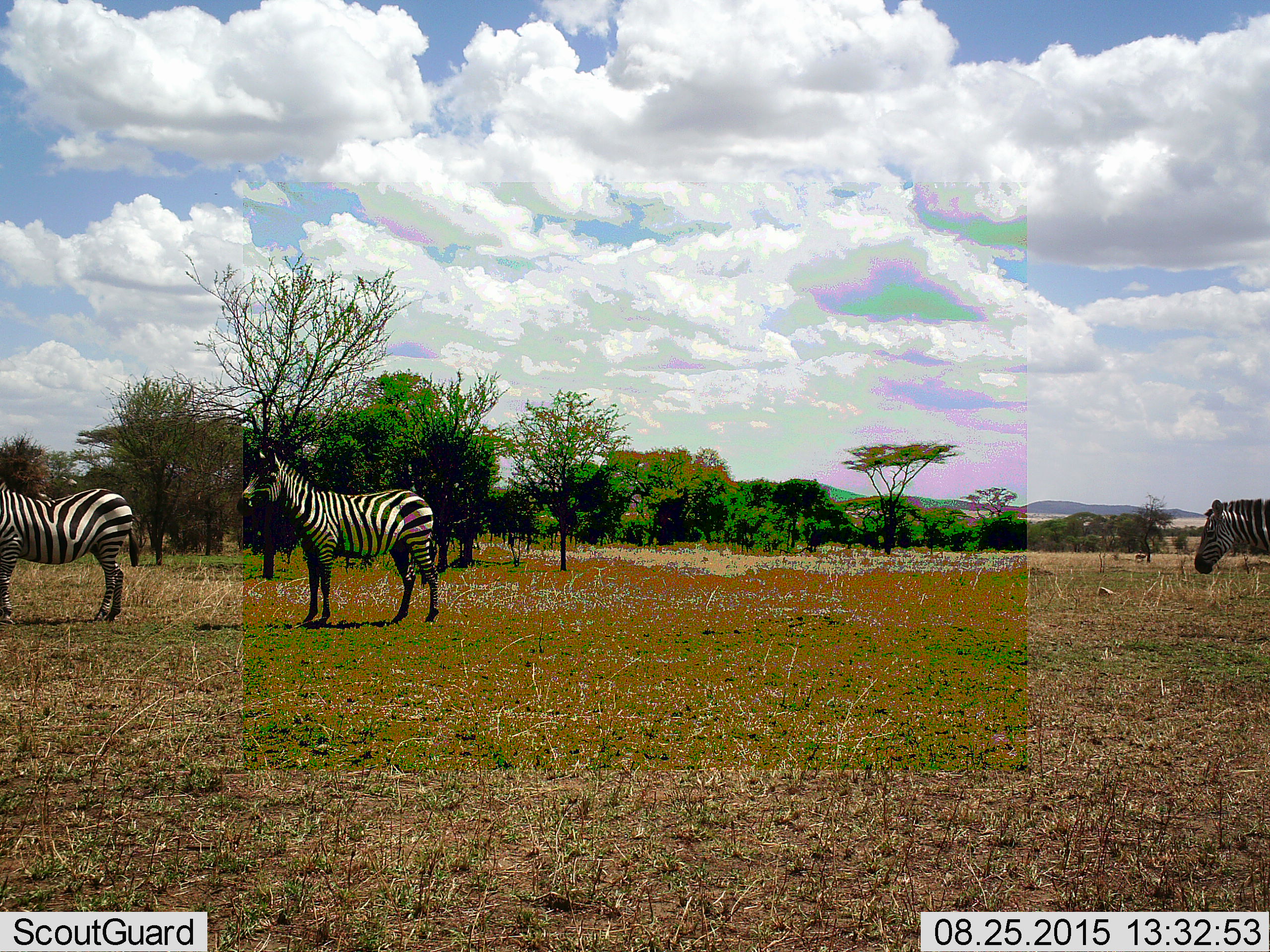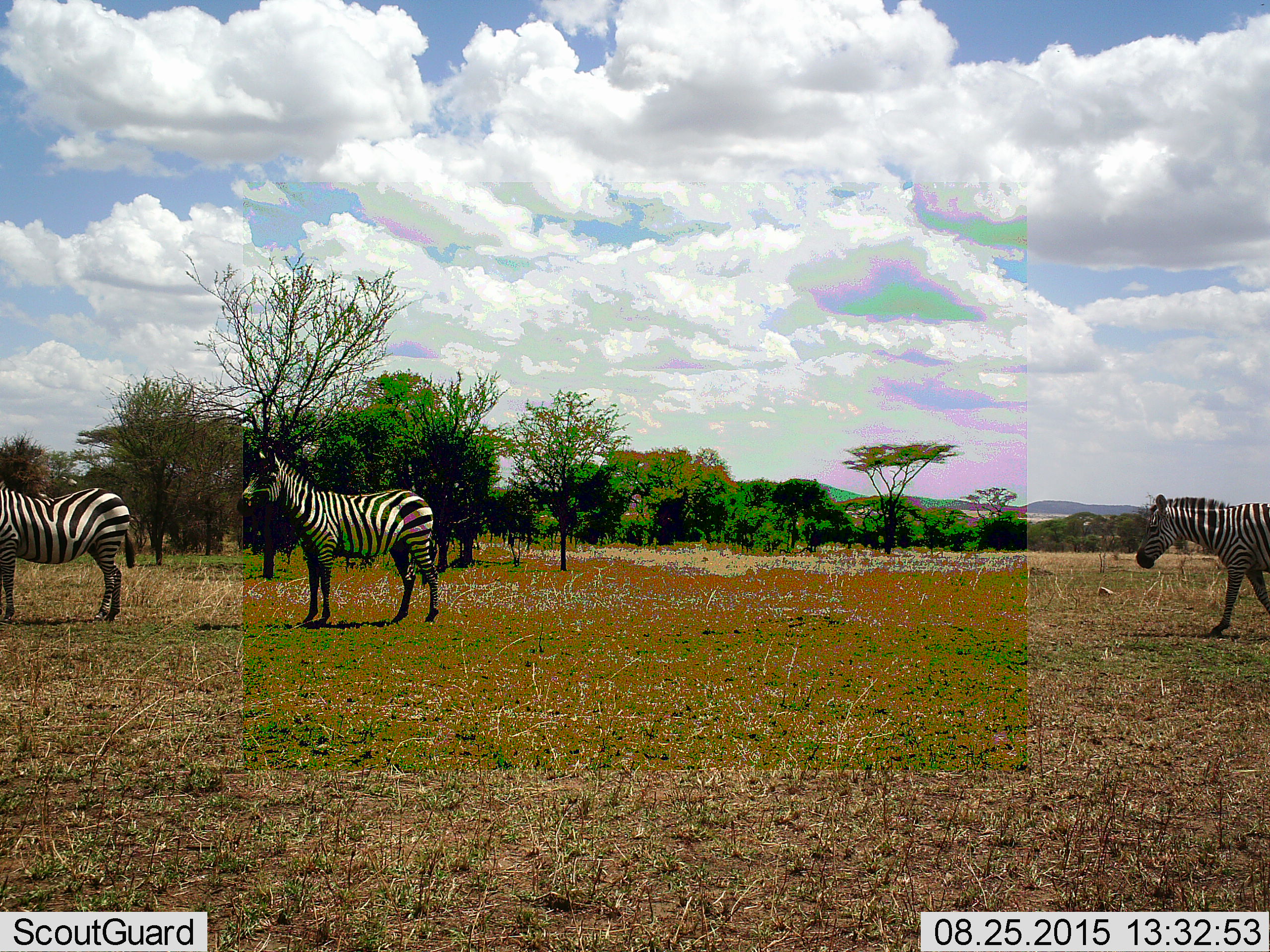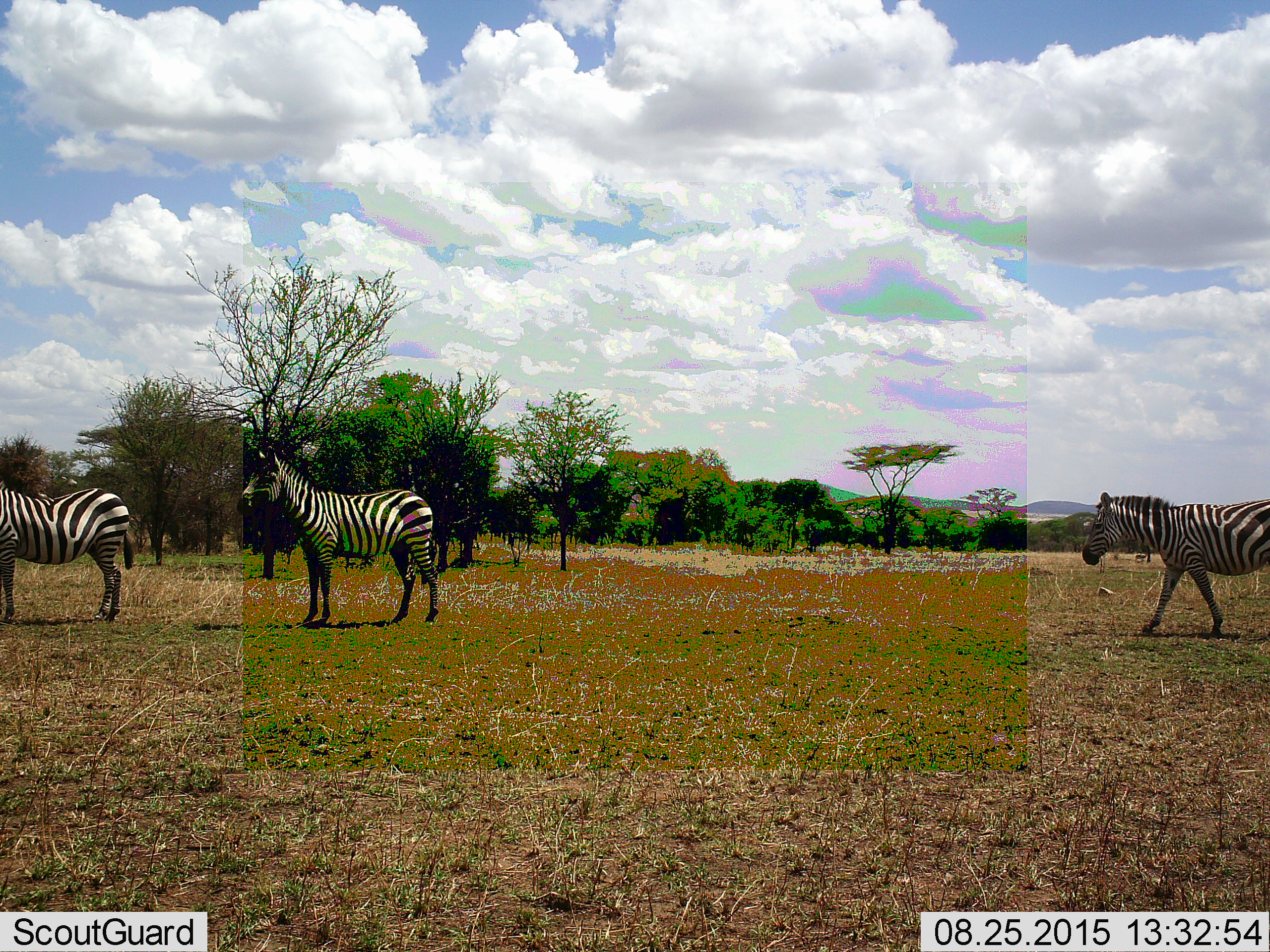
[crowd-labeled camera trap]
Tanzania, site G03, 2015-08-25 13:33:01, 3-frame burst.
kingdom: Animalia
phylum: Chordata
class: Mammalia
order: Perissodactyla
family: Equidae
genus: Equus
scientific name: Equus quagga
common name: plains zebra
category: zebra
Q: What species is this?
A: Zebra (plains zebra) (Equus quagga).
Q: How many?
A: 3.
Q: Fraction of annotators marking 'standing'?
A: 69%.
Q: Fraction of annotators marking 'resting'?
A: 6%.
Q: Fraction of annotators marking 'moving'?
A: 56%.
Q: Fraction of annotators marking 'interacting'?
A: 0%.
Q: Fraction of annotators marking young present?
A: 0%.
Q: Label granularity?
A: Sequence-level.